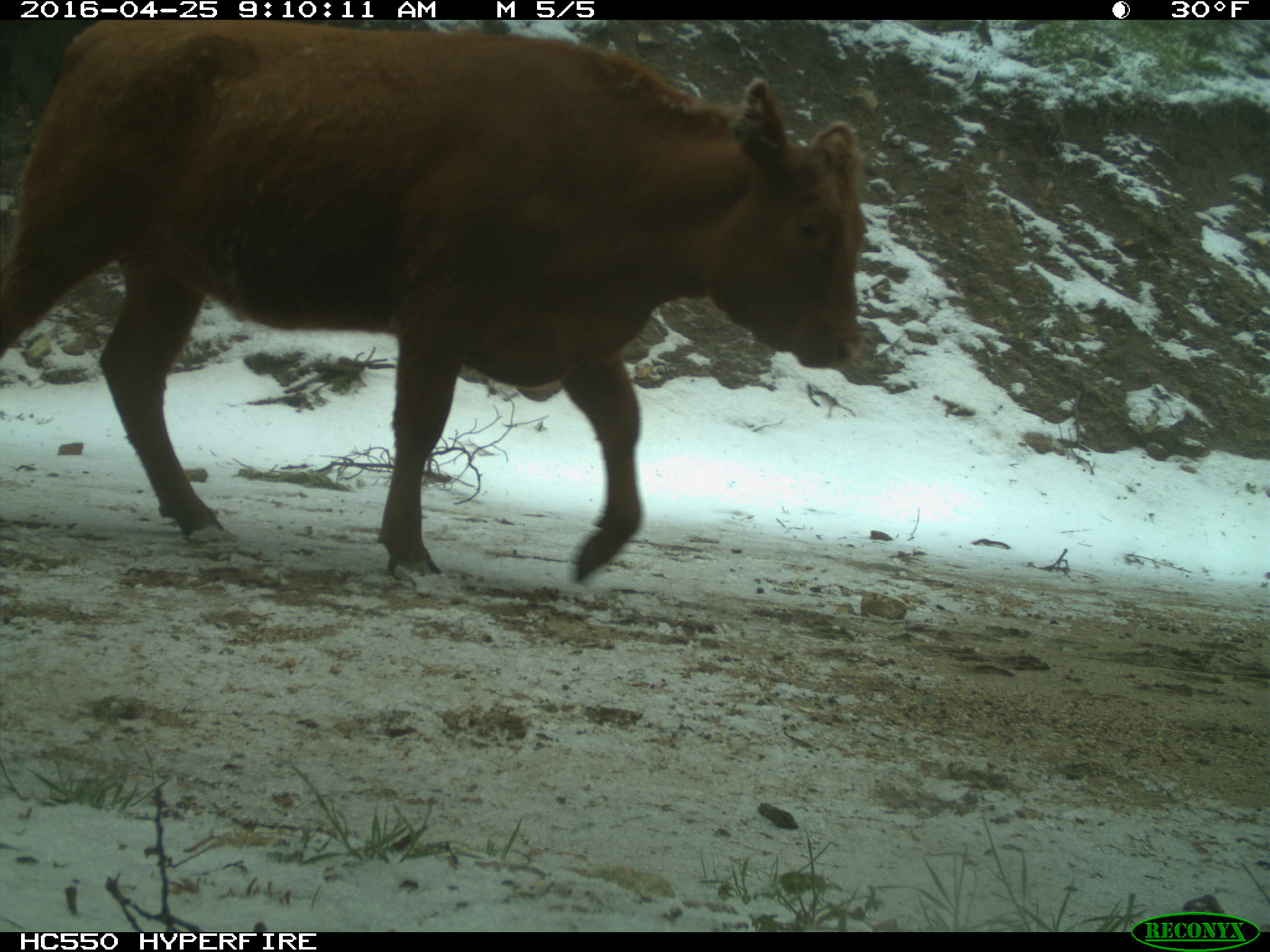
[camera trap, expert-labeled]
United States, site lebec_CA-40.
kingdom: Animalia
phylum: Chordata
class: Mammalia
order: Artiodactyla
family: Bovidae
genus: Bos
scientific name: Bos taurus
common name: domestic cow